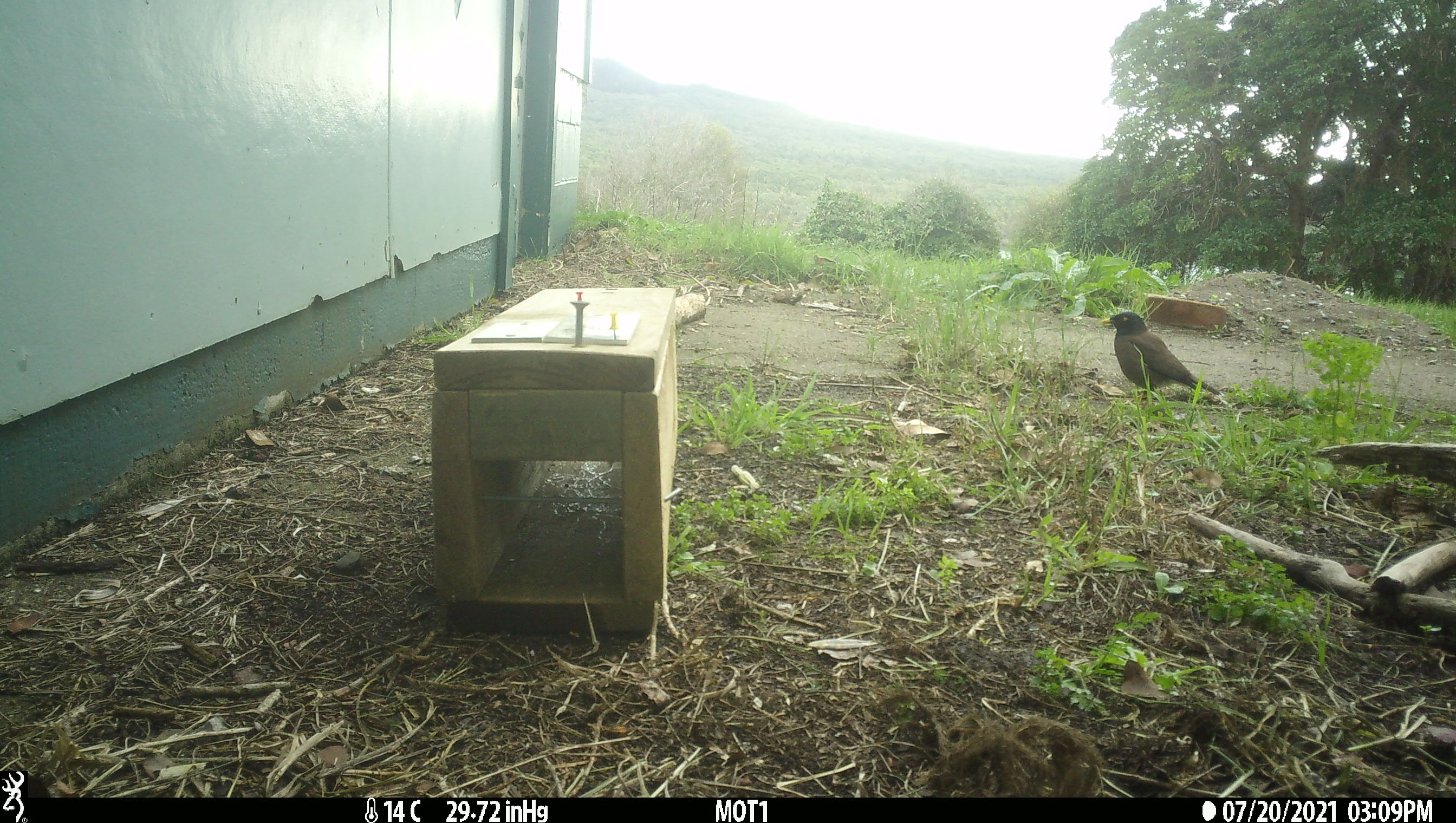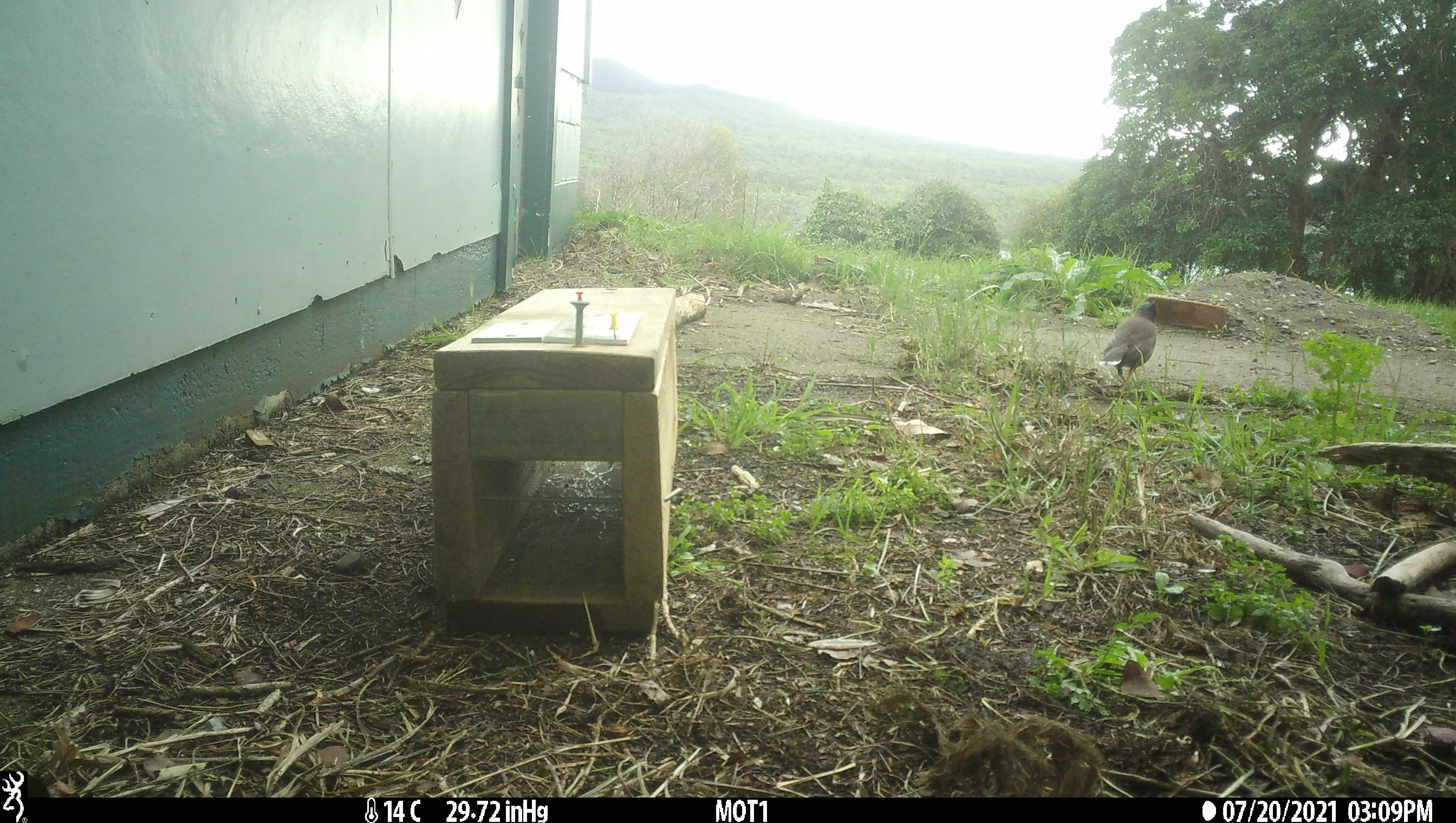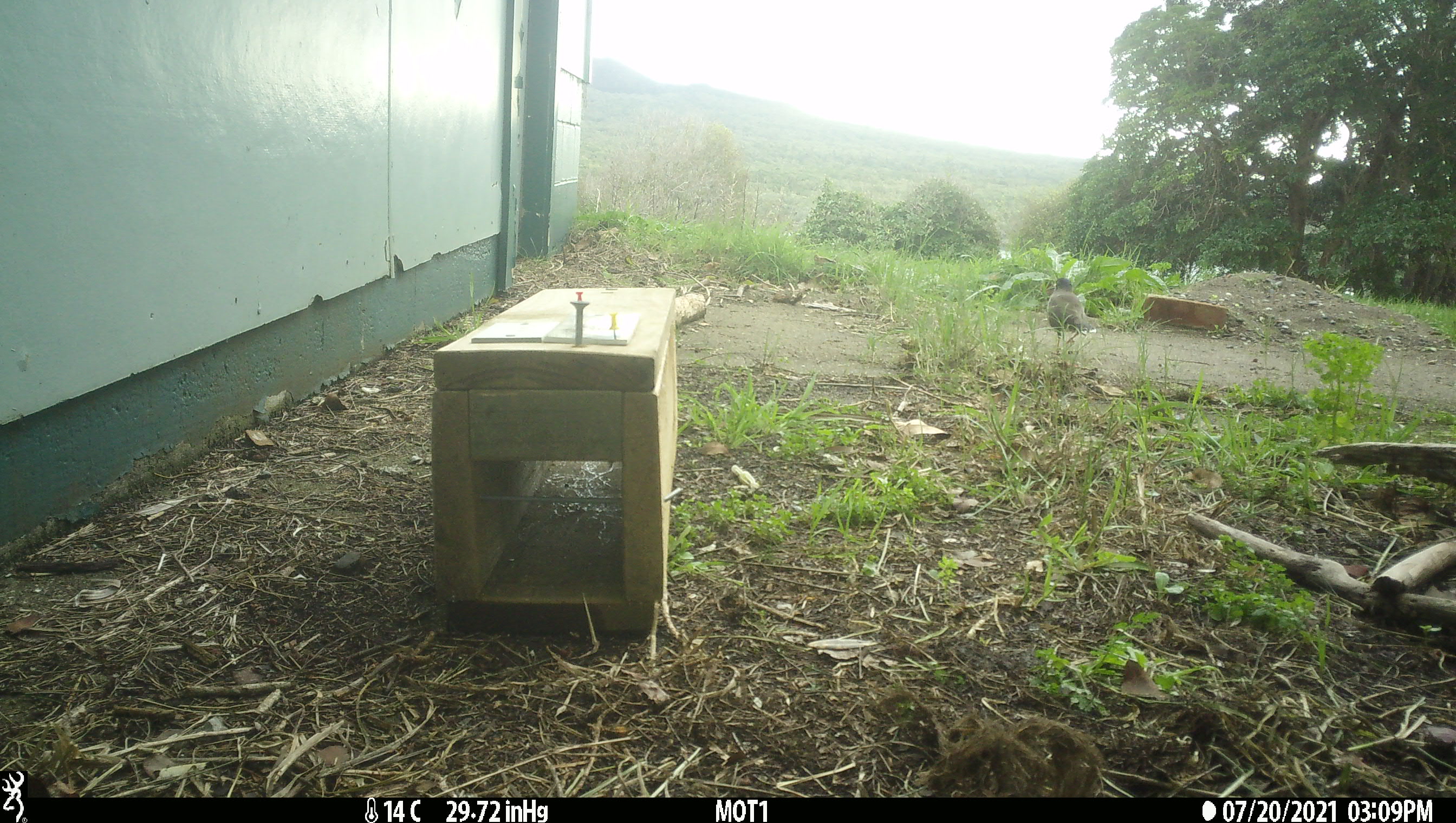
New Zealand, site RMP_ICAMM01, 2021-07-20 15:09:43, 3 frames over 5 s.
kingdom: Animalia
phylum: Chordata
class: Aves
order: Passeriformes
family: Sturnidae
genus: Acridotheres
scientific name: Acridotheres tristis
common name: common myna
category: myna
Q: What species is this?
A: Myna (common myna) (Acridotheres tristis).